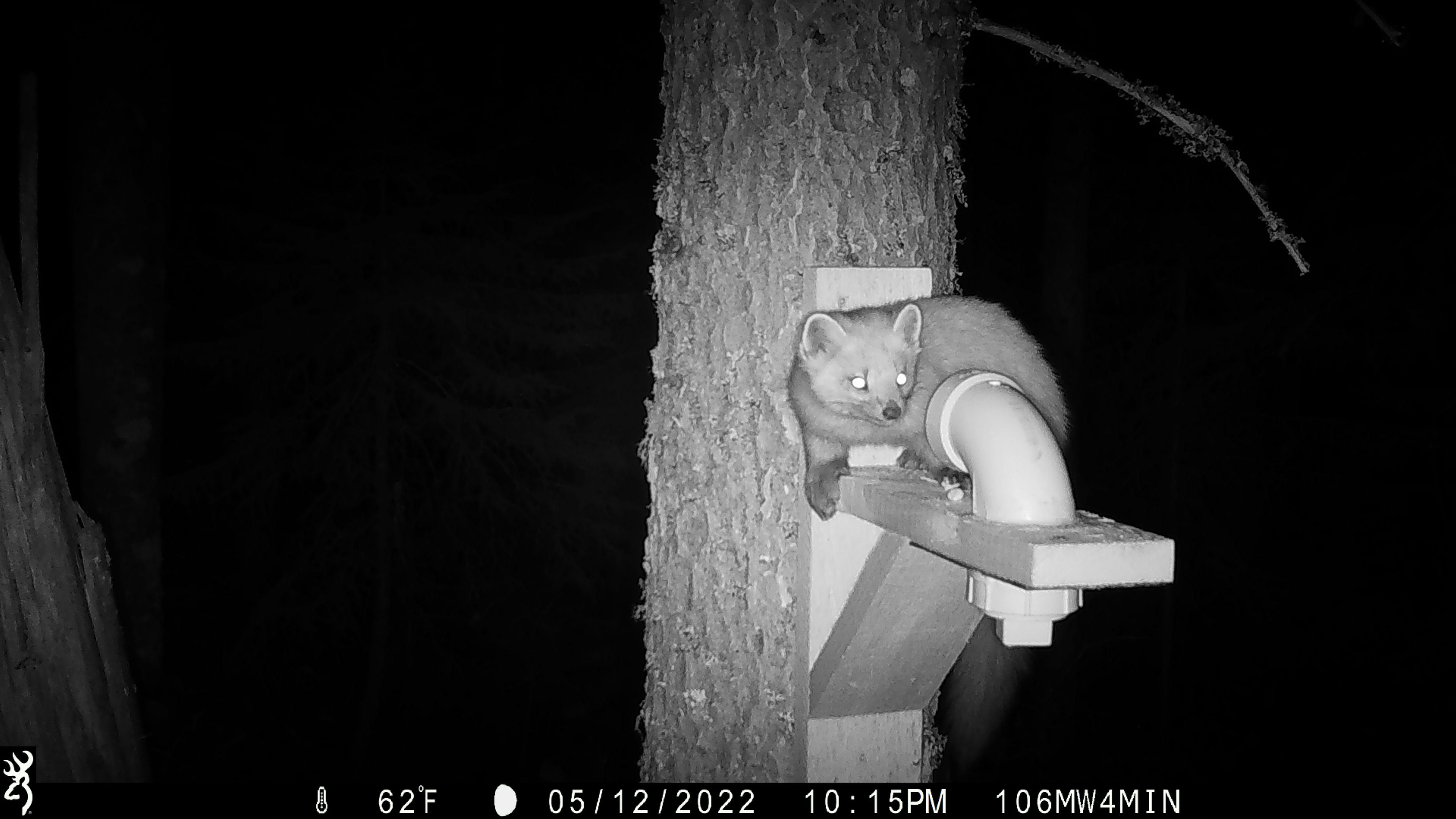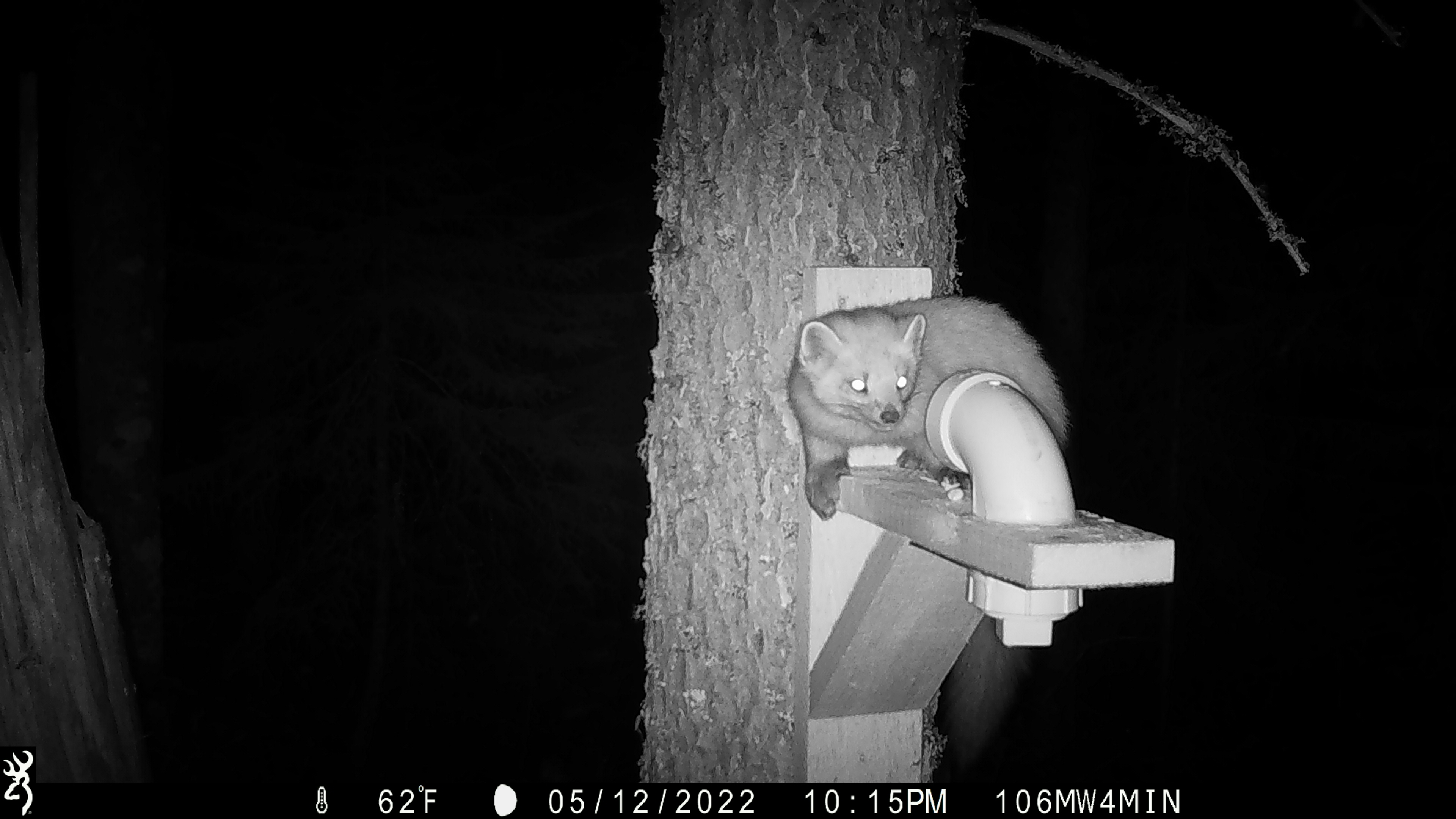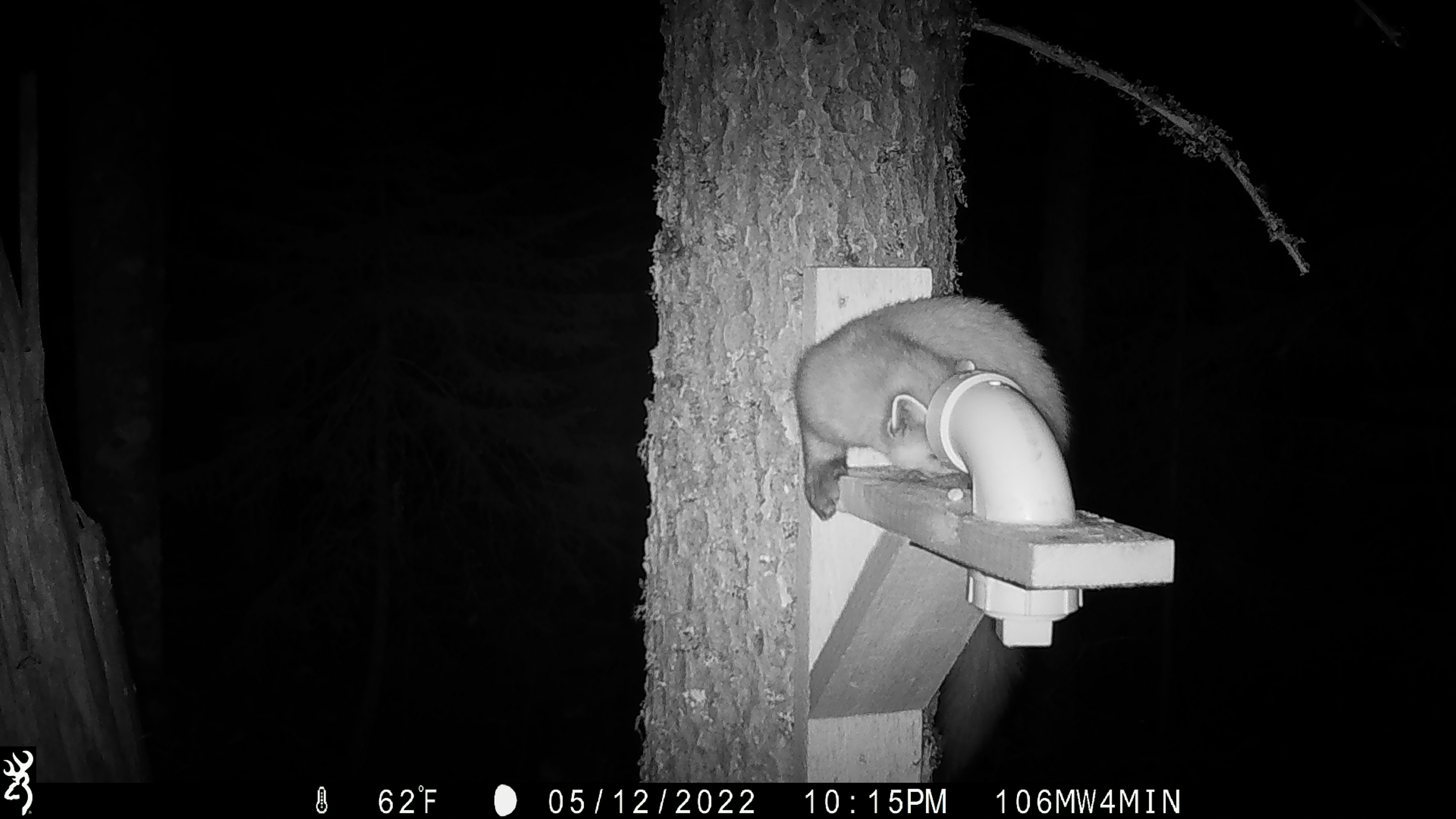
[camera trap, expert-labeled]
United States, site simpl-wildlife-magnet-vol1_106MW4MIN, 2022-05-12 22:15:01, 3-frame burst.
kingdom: Animalia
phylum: Chordata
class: Mammalia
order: Carnivora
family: Mustelidae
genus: Martes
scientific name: Martes americana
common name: american marten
American marten (Martes americana).